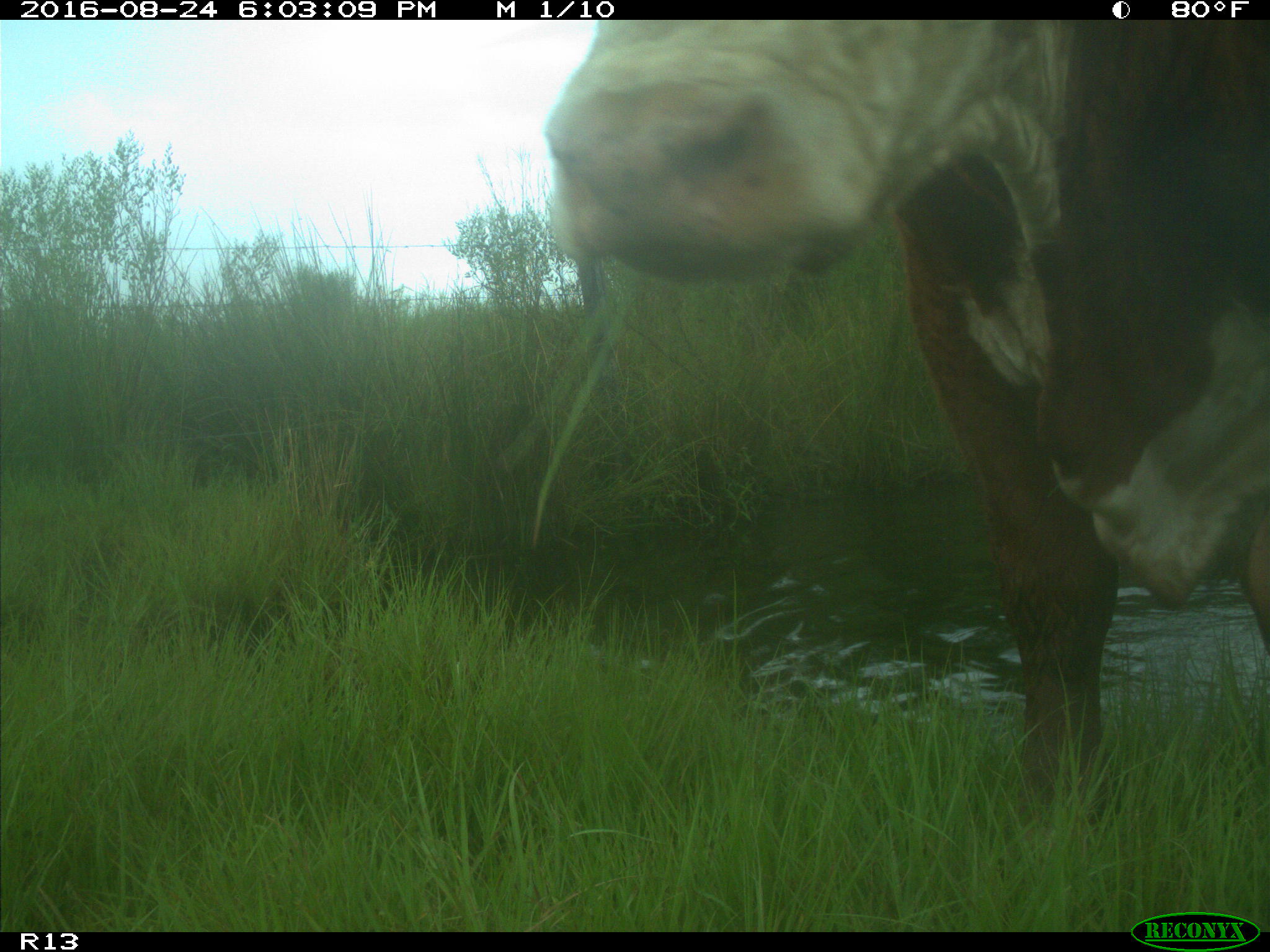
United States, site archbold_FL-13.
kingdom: Animalia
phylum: Chordata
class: Mammalia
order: Artiodactyla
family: Bovidae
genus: Bos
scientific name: Bos taurus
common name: domestic cow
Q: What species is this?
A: Bos taurus (domestic cow).